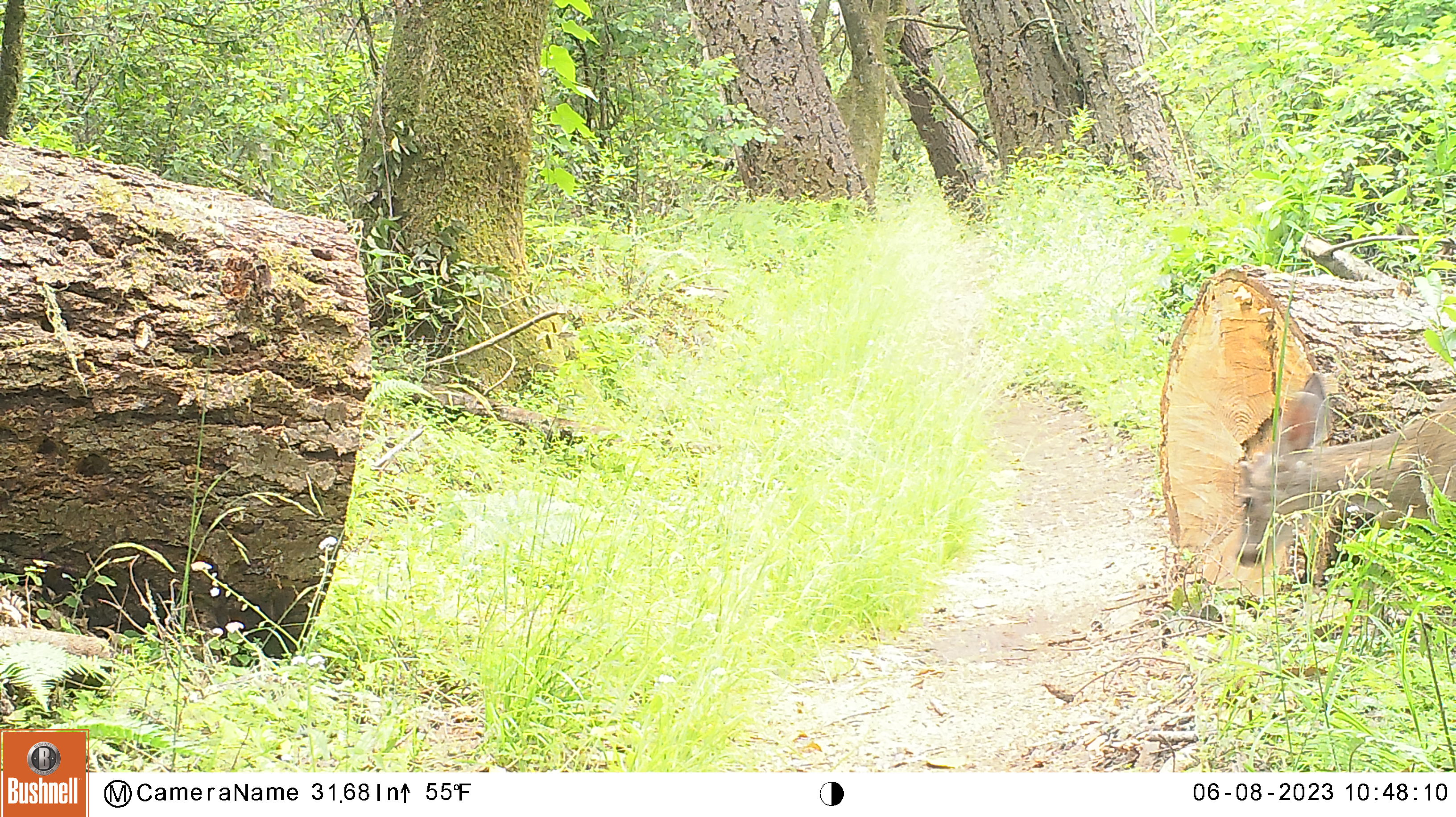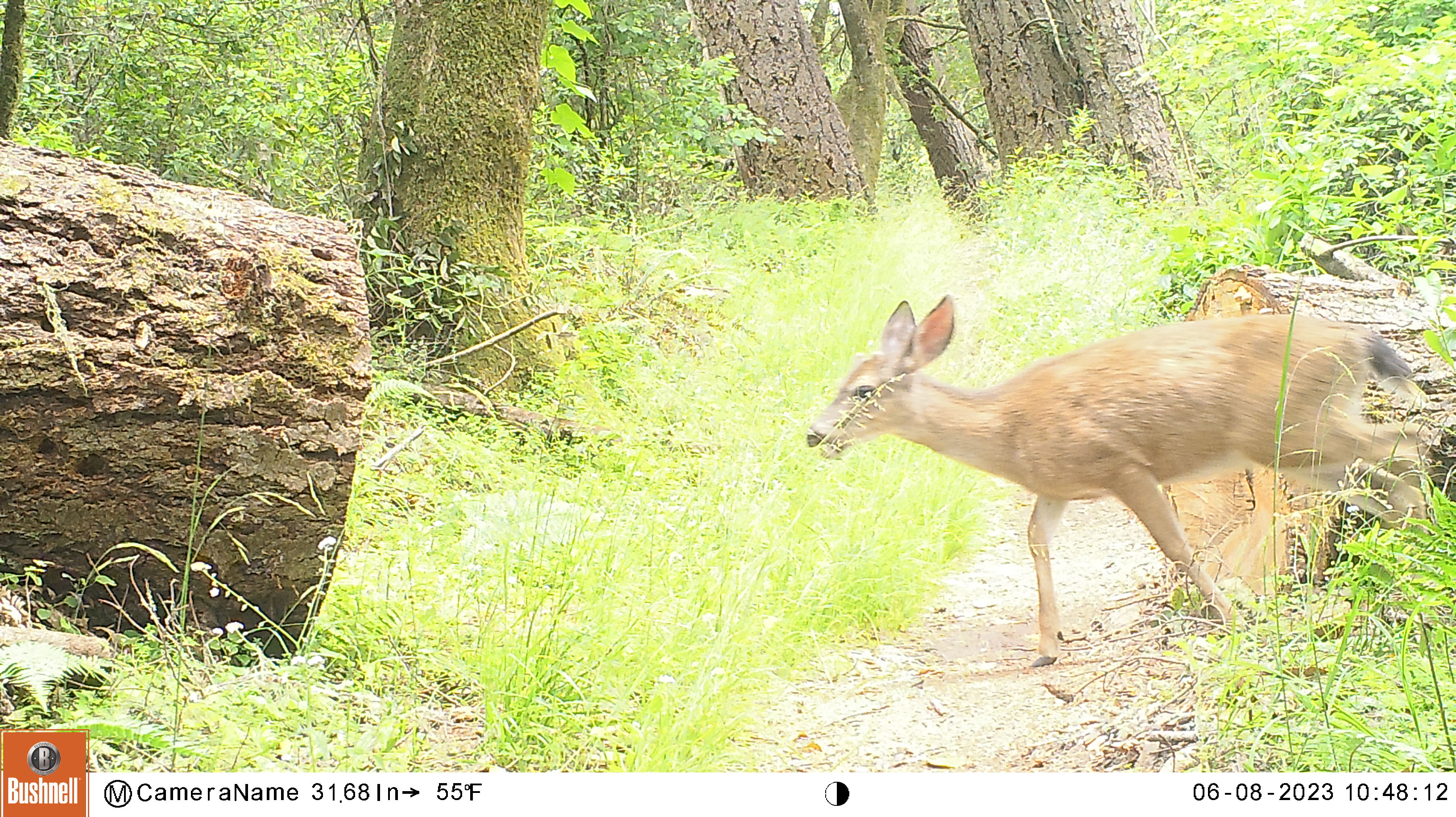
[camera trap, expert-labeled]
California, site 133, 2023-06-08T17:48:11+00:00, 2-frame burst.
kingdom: Animalia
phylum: Chordata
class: Mammalia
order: Artiodactyla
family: Cervidae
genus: Odocoileus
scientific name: Odocoileus hemionus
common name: mule deer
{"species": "mule deer (Odocoileus hemionus)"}